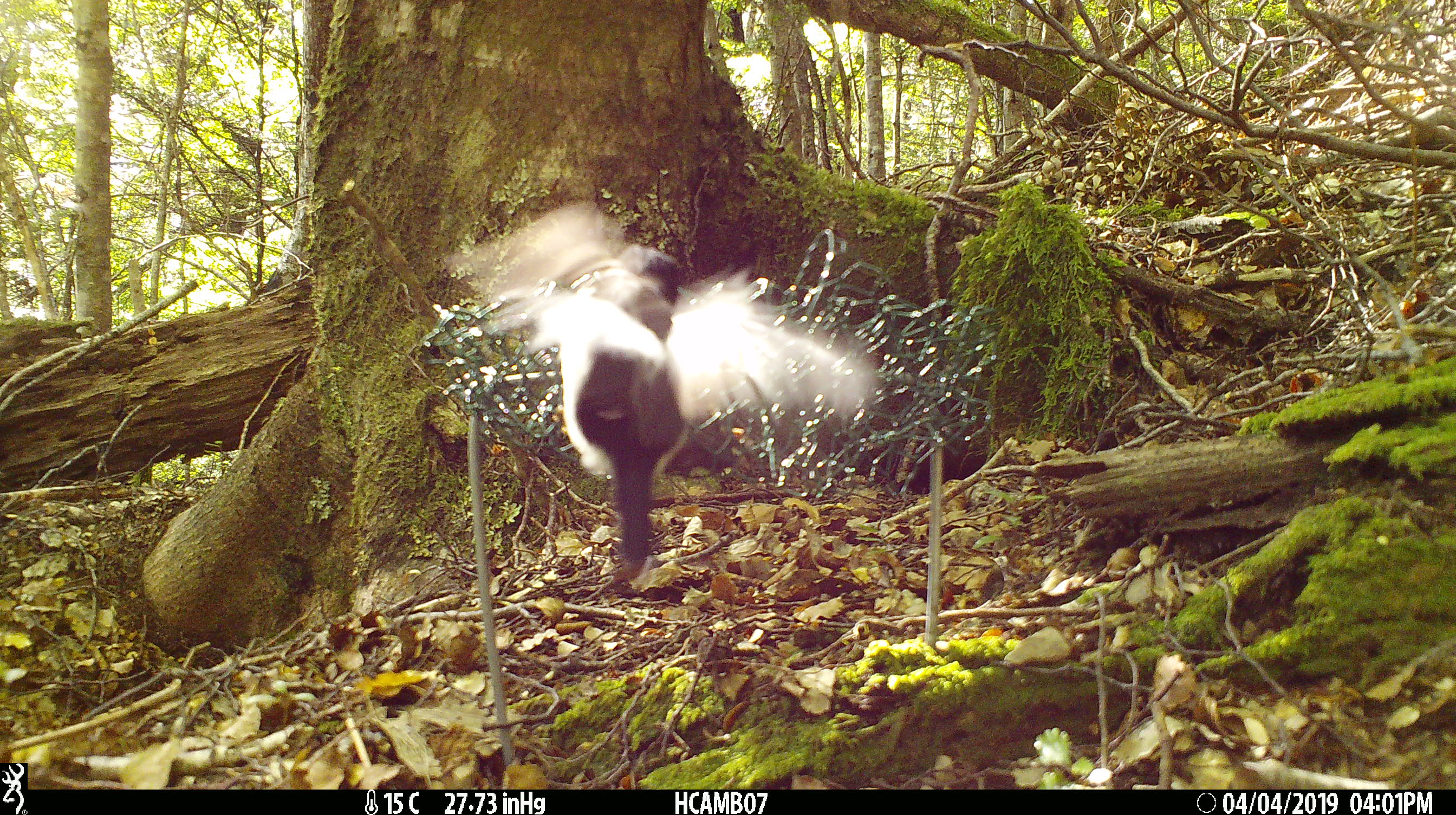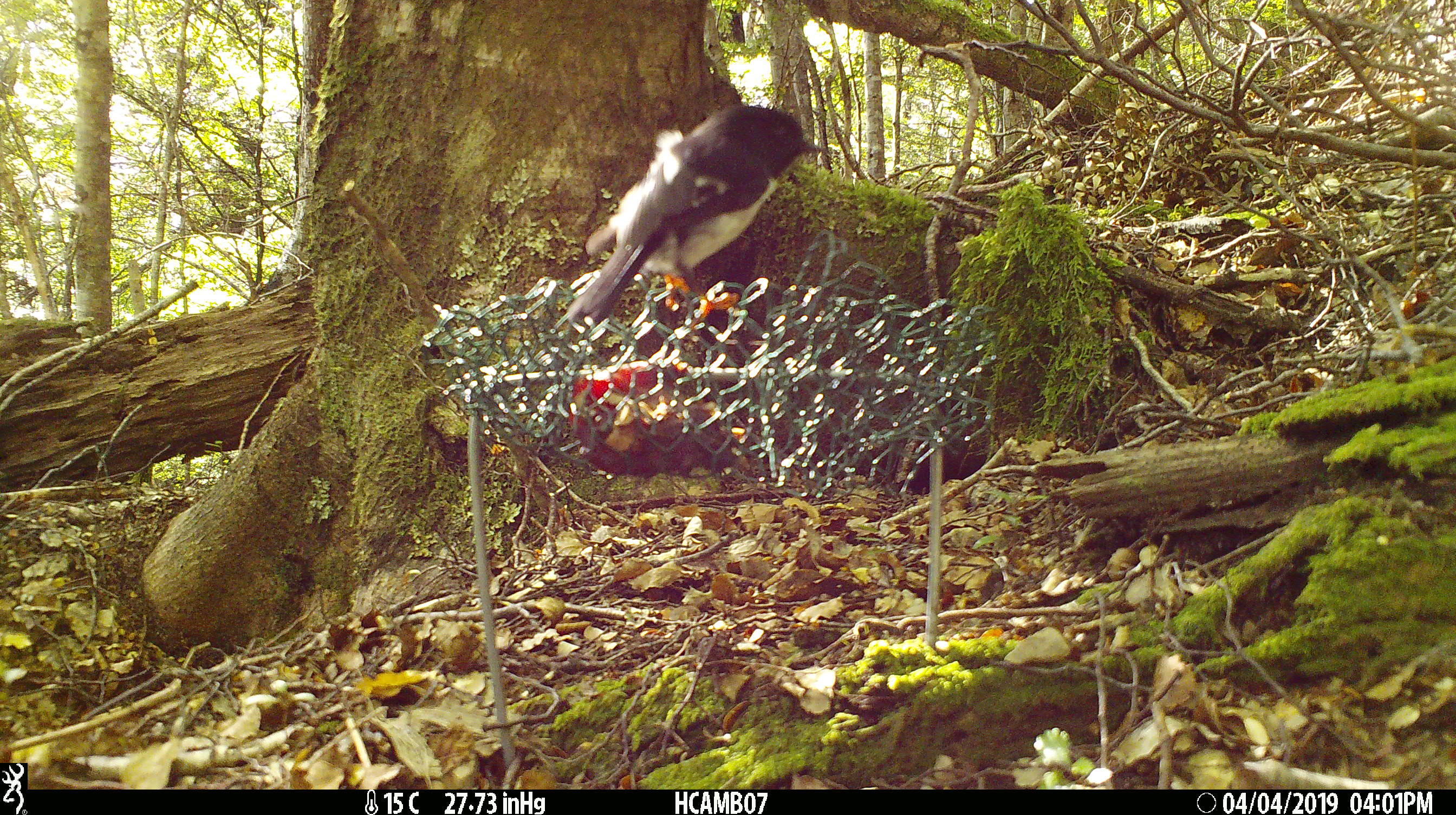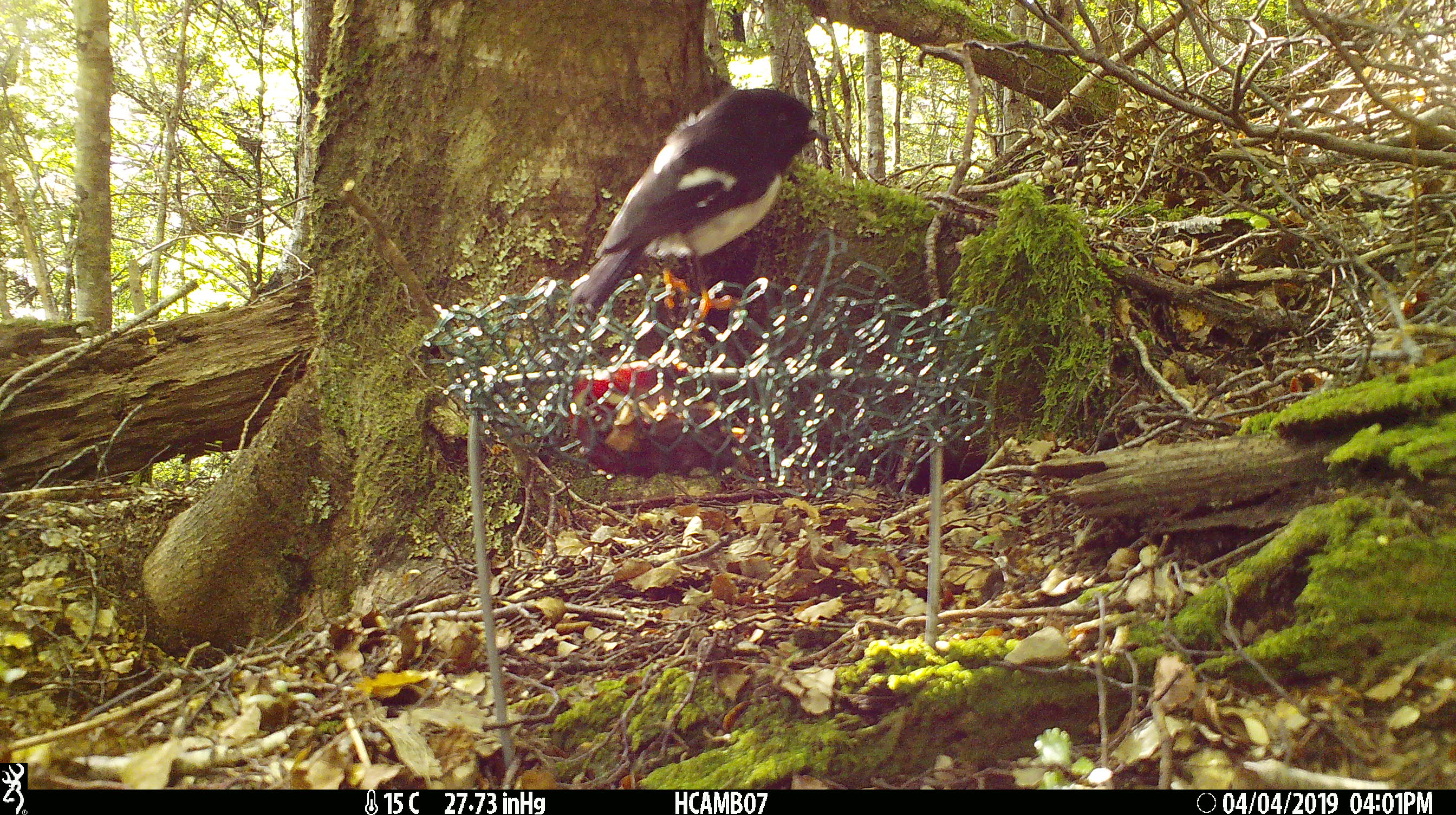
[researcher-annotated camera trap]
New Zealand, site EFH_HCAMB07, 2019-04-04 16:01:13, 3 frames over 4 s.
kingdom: Animalia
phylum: Chordata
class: Aves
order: Passeriformes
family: Petroicidae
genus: Petroica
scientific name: Petroica macrocephala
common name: tomtit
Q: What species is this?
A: Tomtit (Petroica macrocephala).